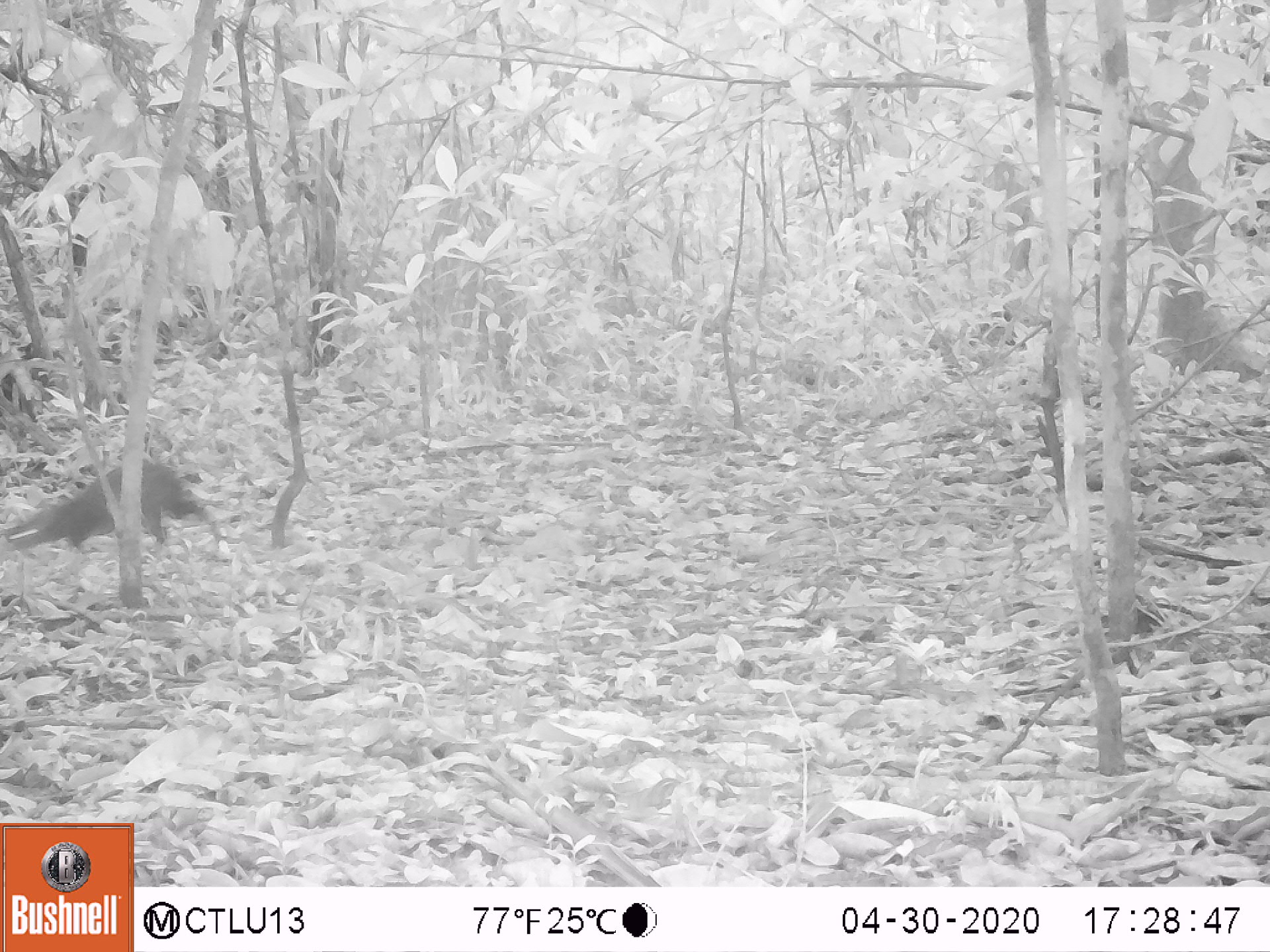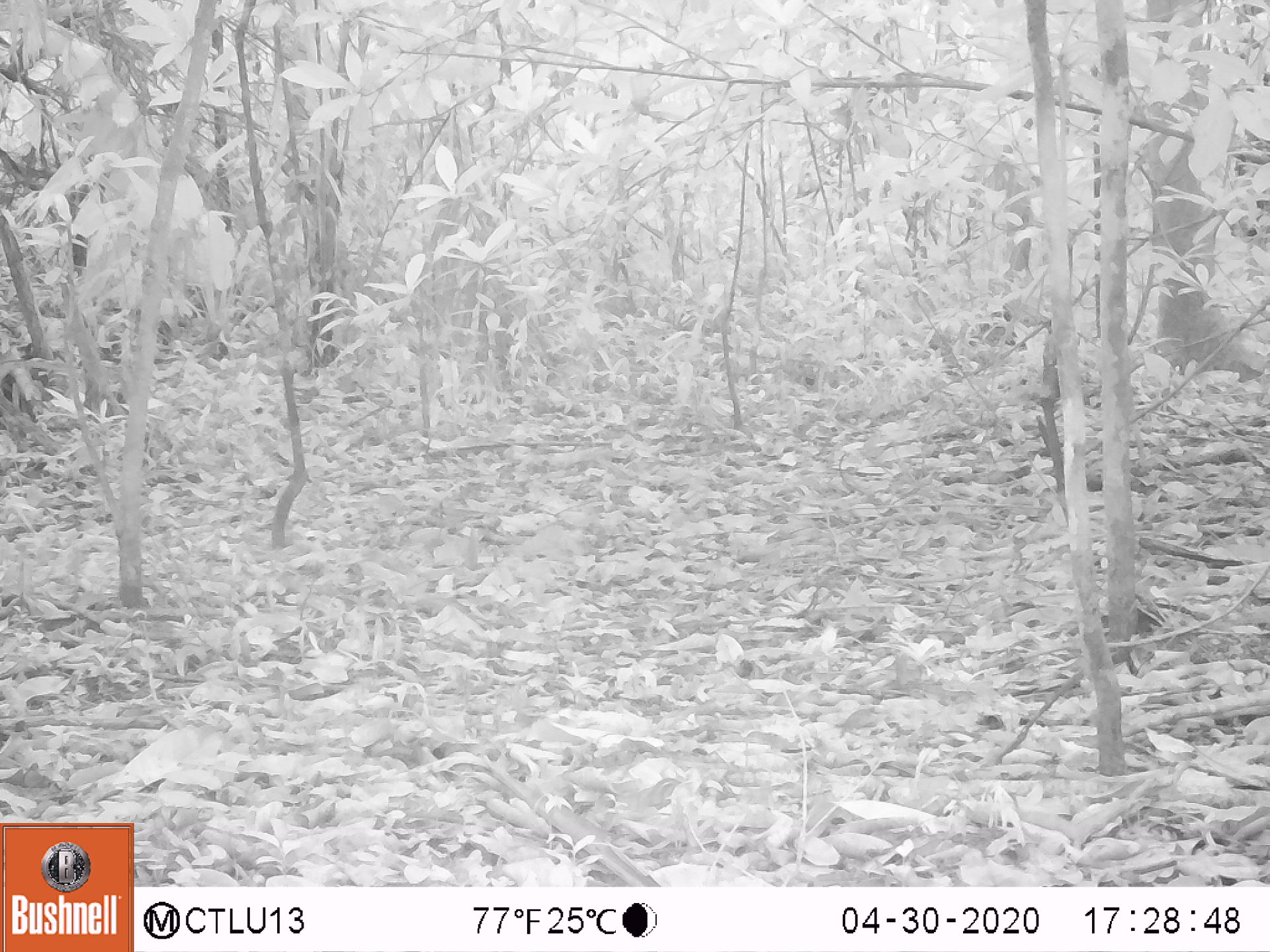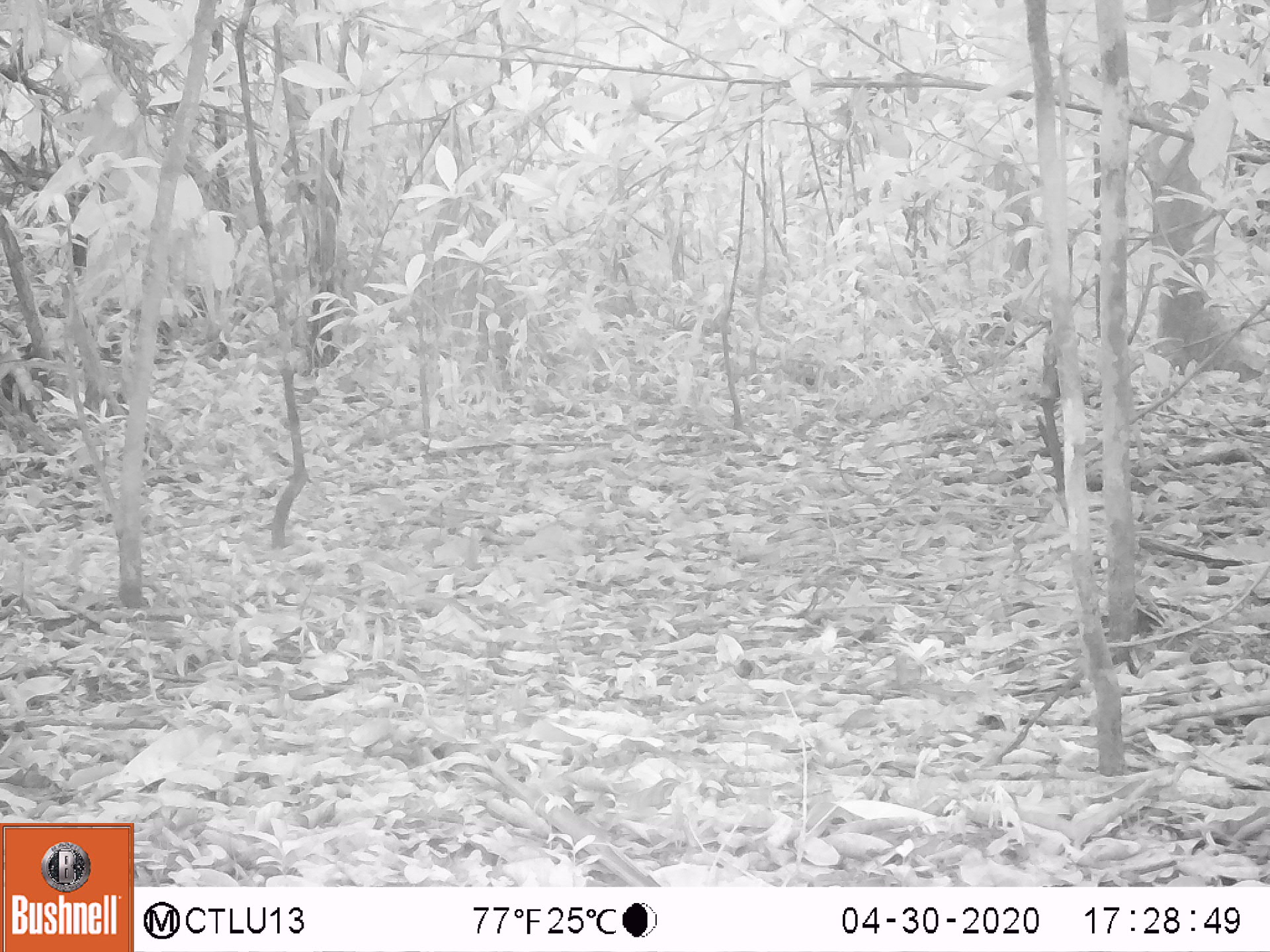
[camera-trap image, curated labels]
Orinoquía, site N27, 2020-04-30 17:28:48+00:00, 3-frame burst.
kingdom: Animalia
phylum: Chordata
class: Mammalia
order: Rodentia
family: Dasyproctidae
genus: Dasyprocta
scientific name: Dasyprocta fuliginosa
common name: black agouti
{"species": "black agouti (Dasyprocta fuliginosa)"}